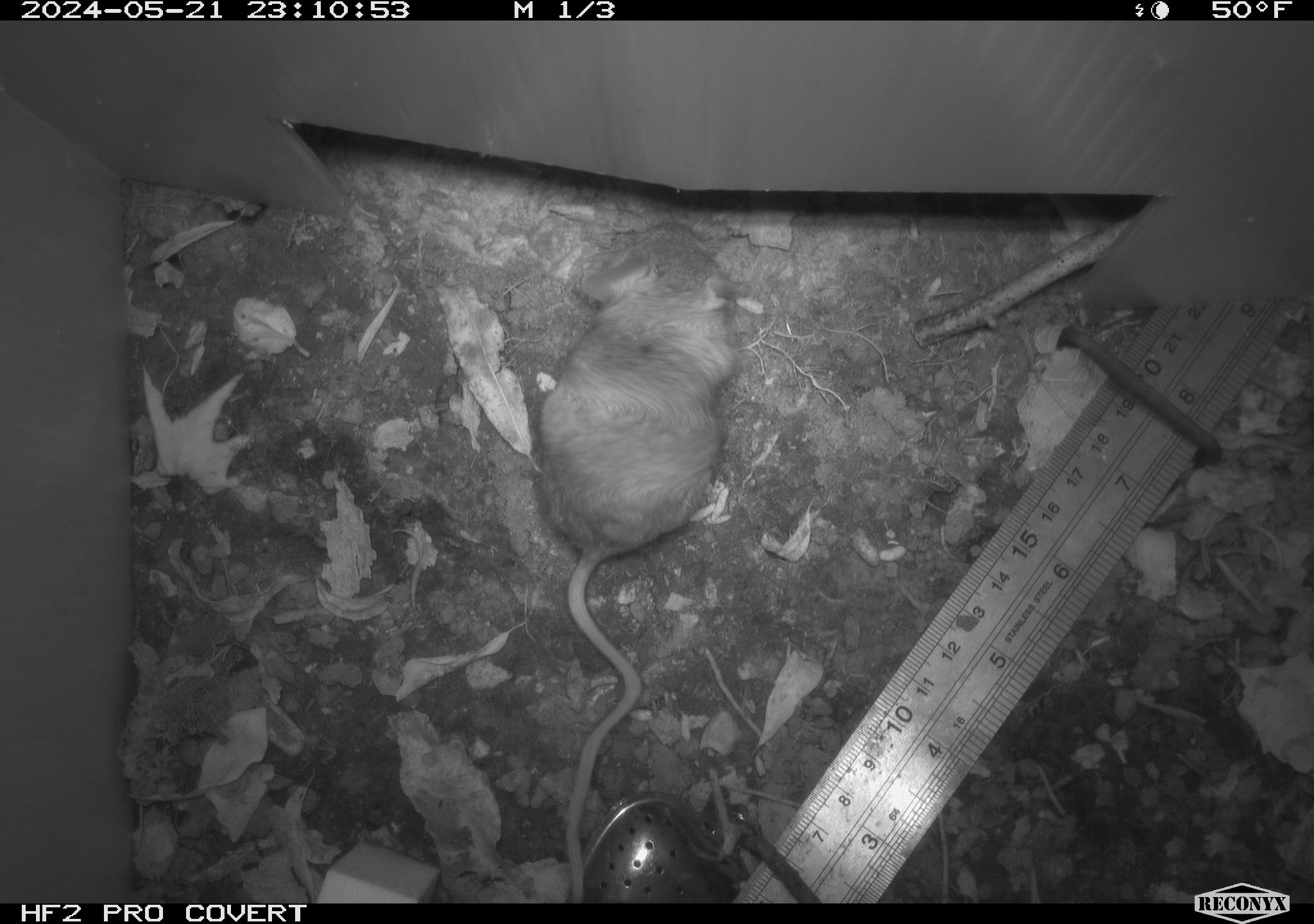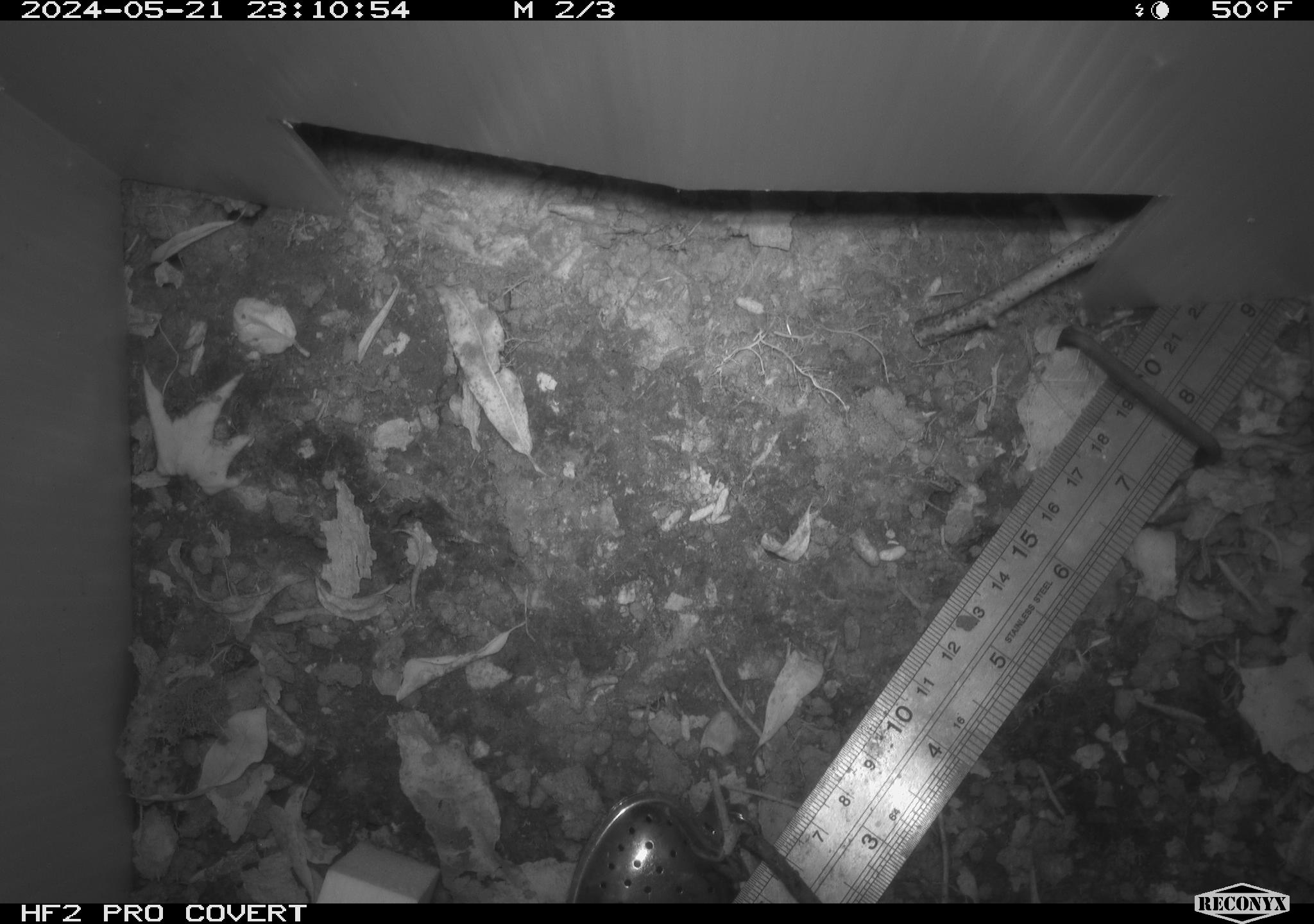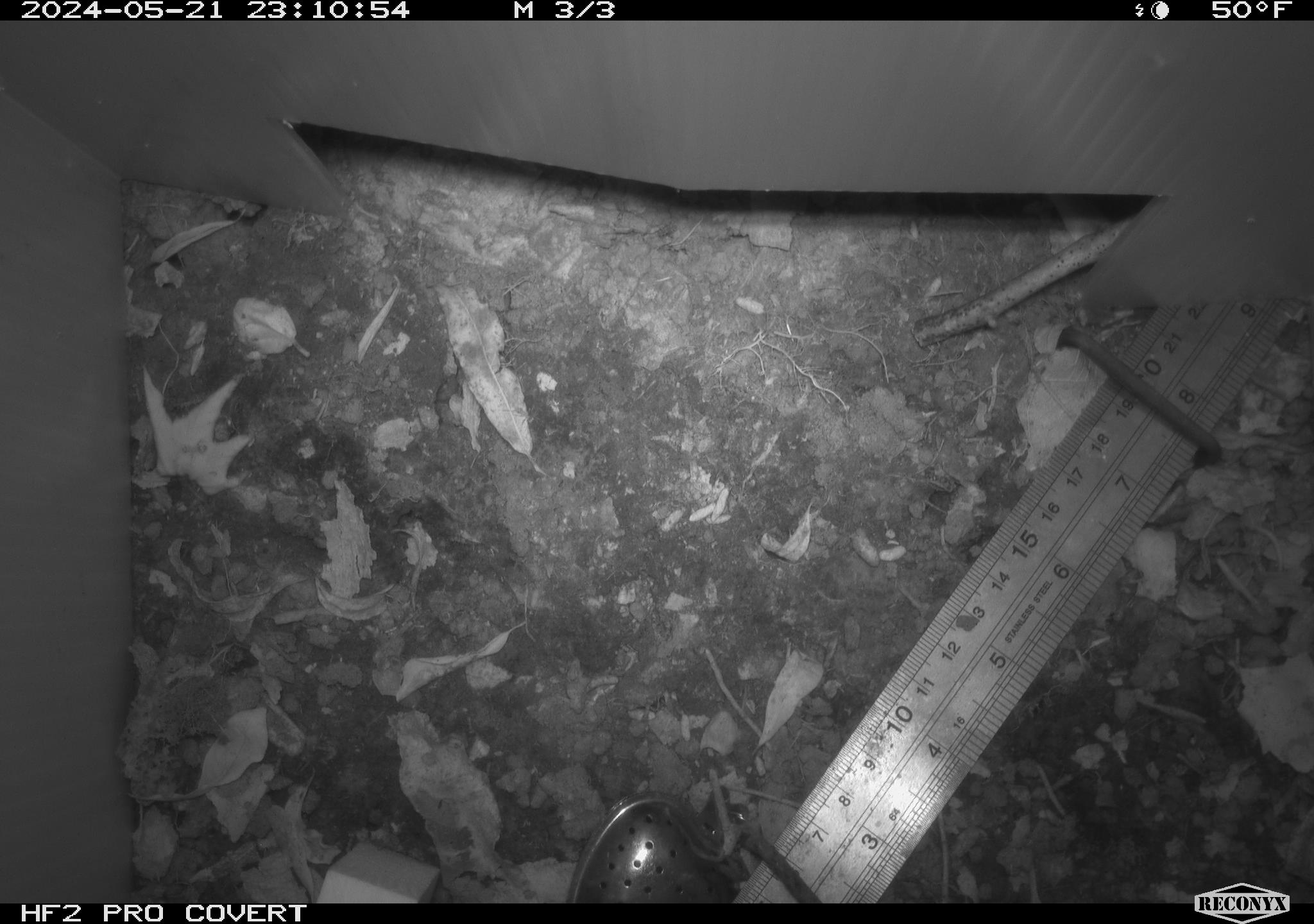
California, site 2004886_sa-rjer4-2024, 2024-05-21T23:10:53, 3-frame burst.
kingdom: Animalia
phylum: Chordata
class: Mammalia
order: Rodentia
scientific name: Rodentia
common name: mouse species